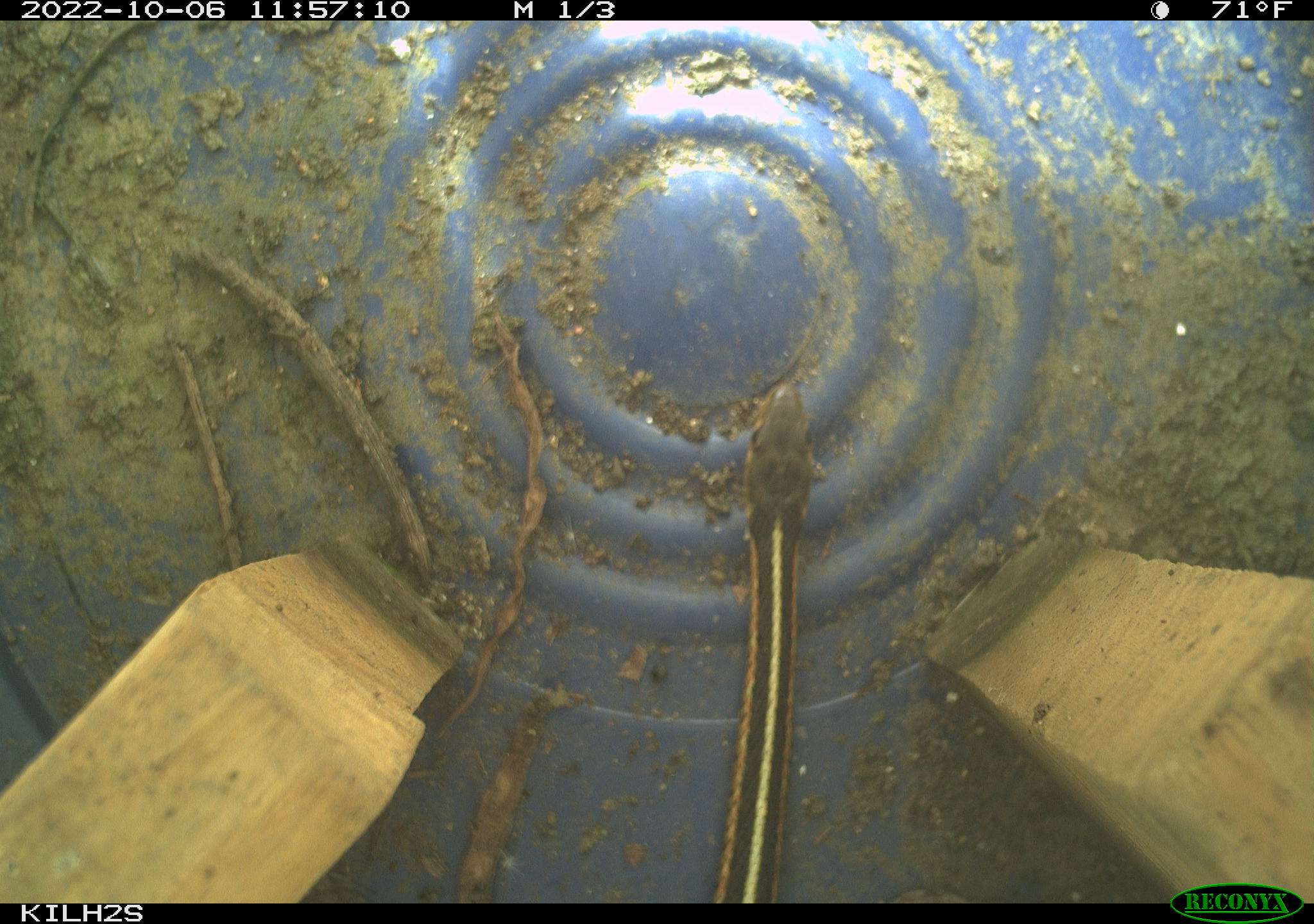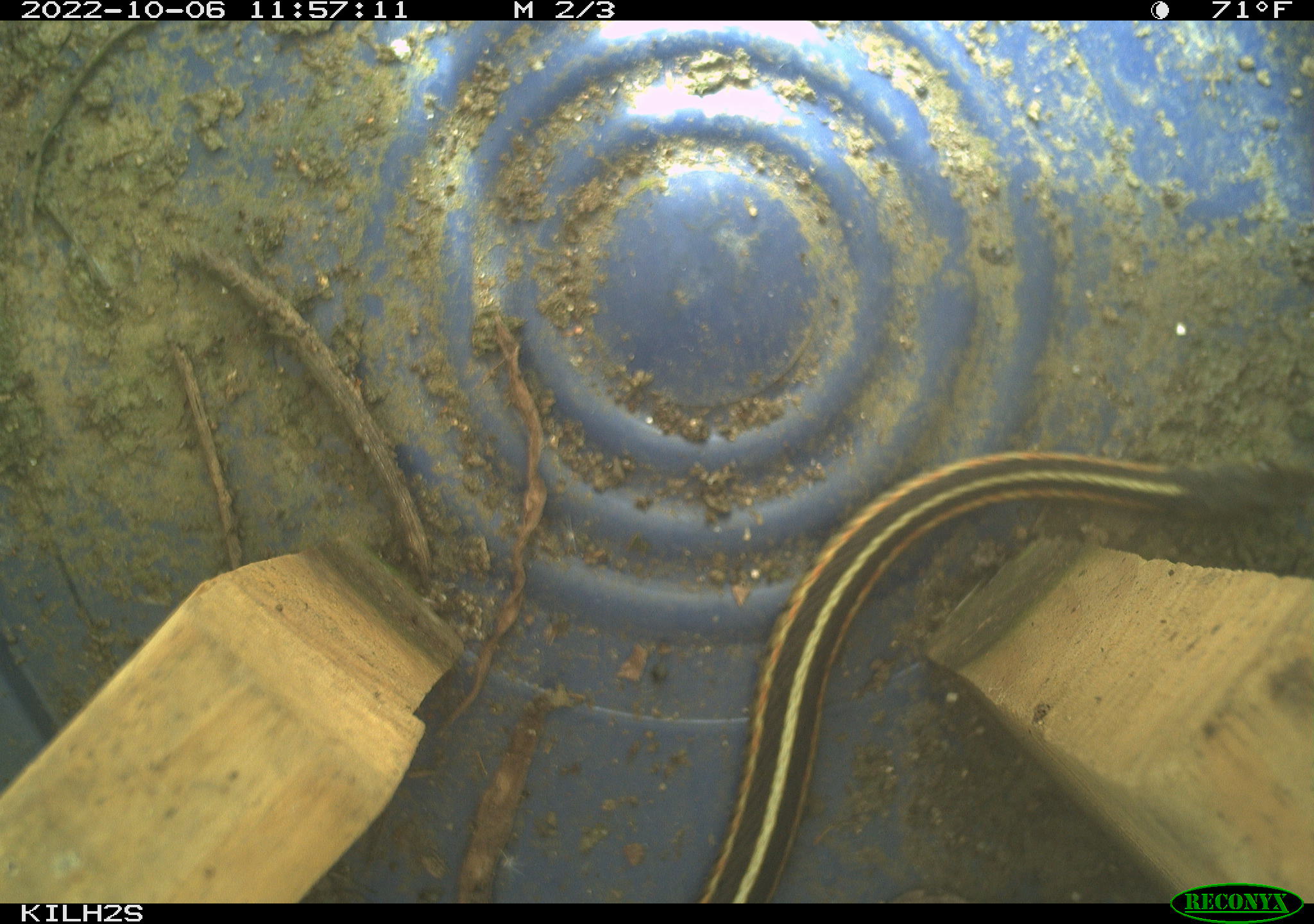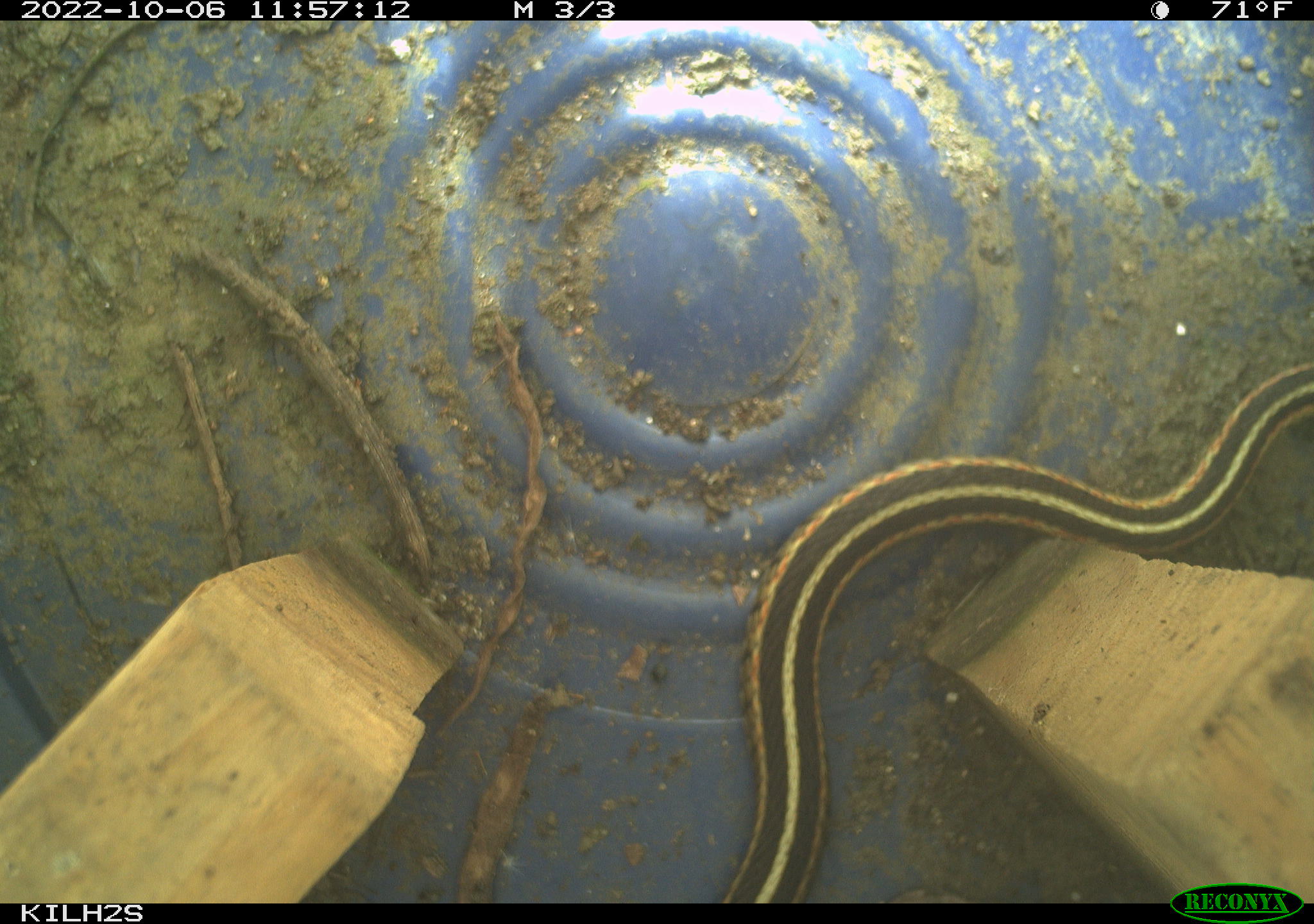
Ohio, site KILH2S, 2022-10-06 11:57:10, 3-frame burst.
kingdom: Animalia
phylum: Chordata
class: Reptilia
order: Squamata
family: Colubridae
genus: Thamnophis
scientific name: Thamnophis sirtalis sirtalis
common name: eastern gartersnake